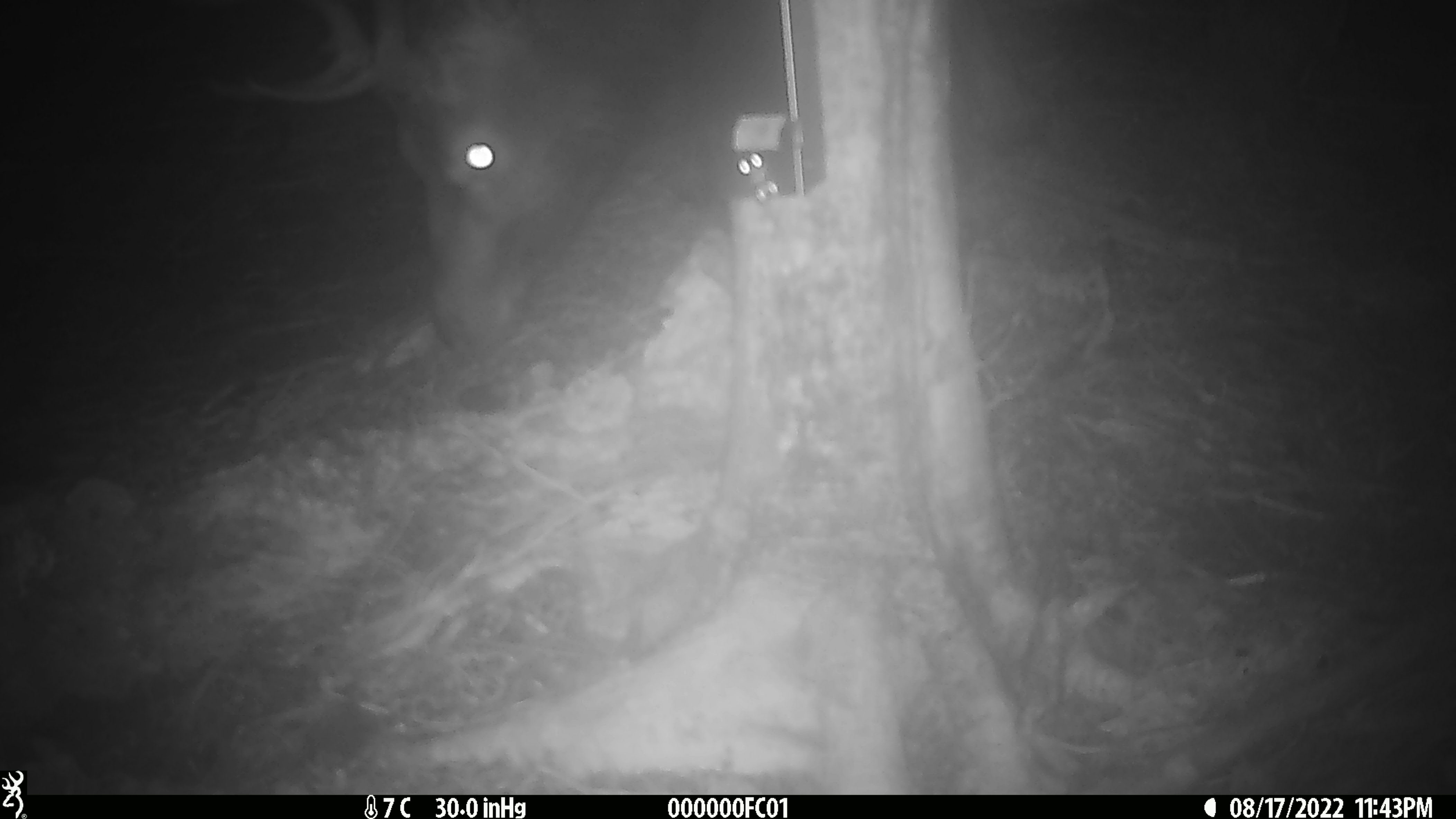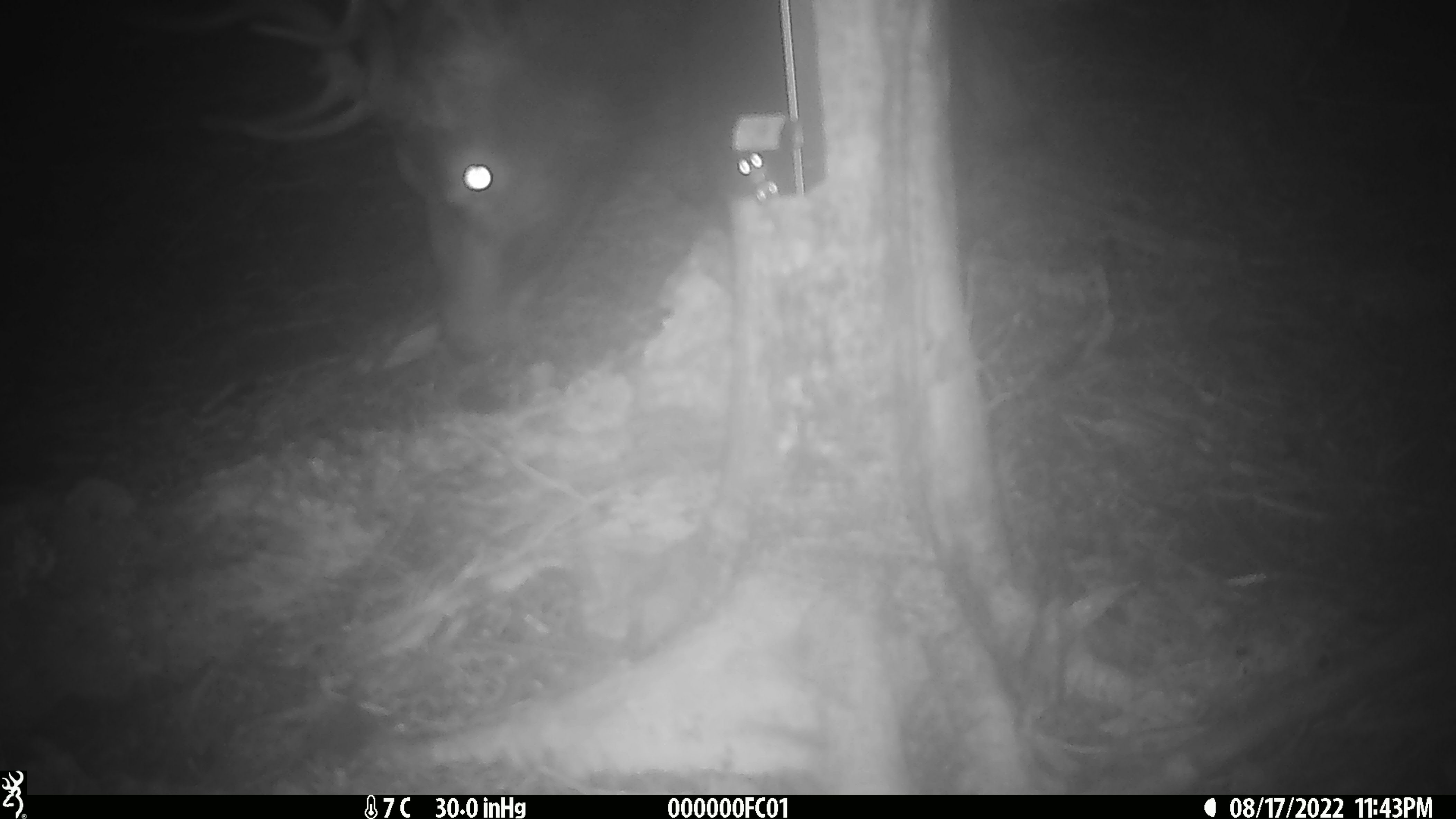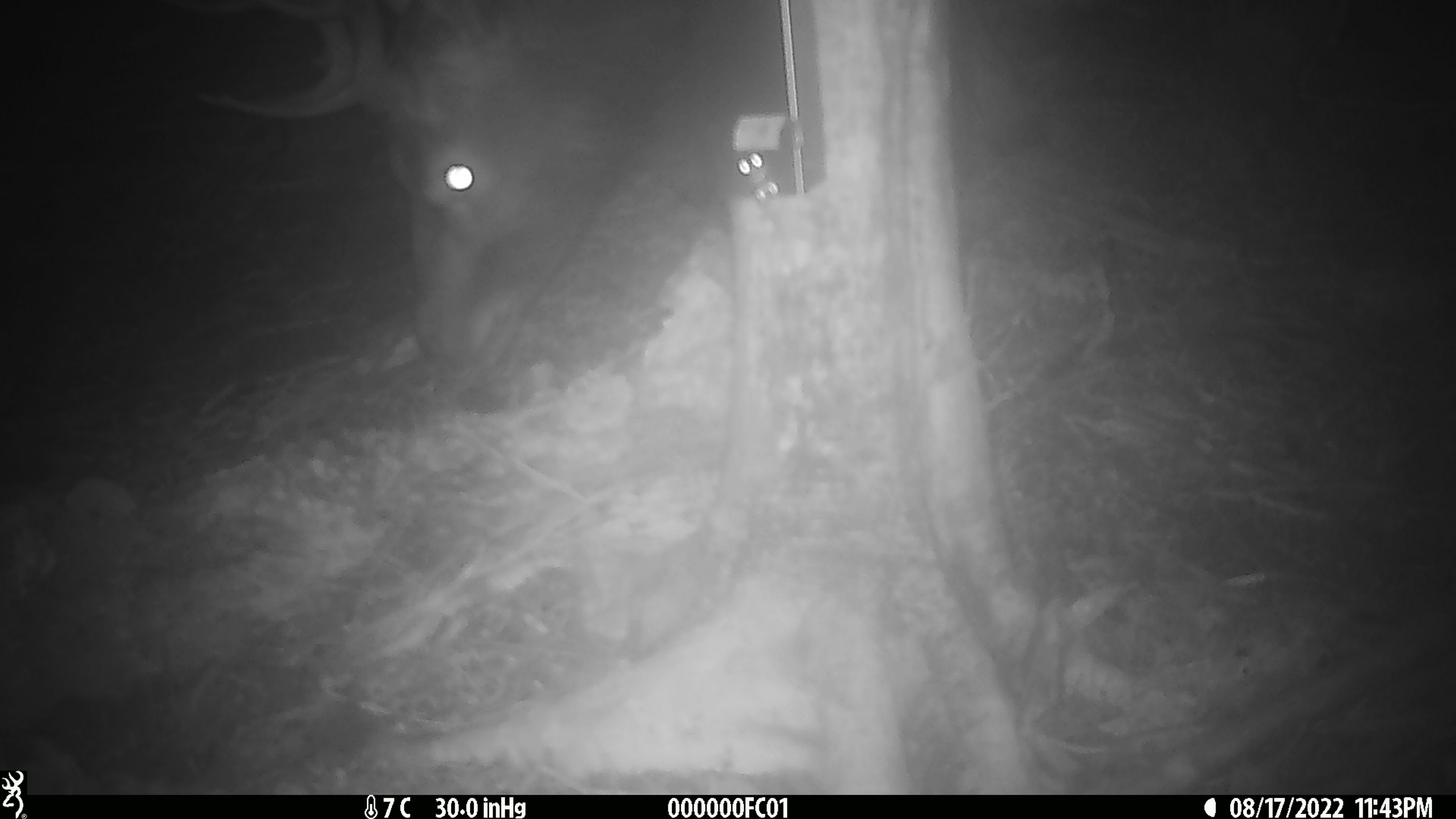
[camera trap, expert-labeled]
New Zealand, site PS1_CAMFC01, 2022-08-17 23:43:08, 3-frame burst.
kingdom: Animalia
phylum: Chordata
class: Mammalia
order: Artiodactyla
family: Cervidae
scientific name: Cervidae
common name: deer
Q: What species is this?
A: Deer (Cervidae).